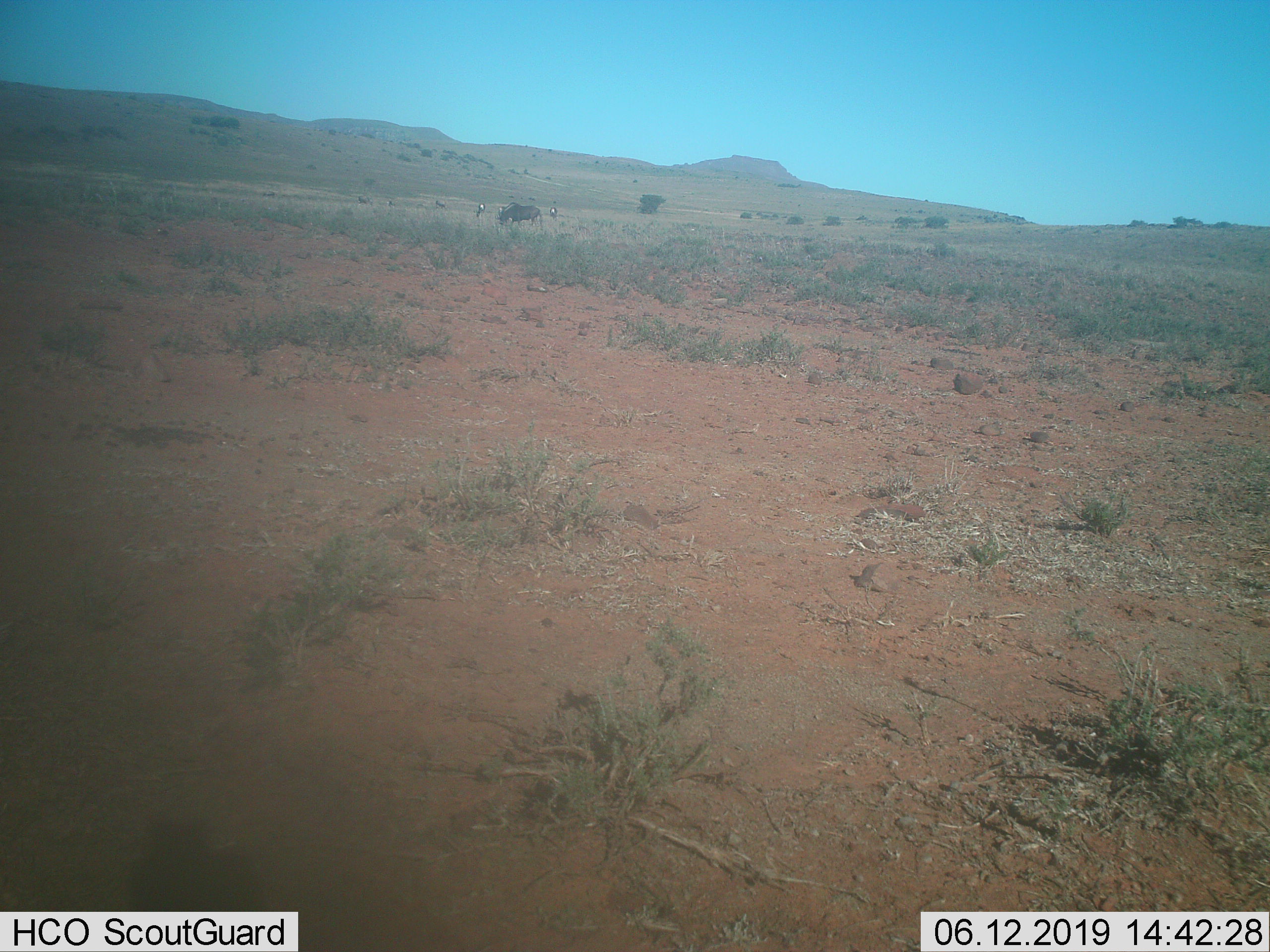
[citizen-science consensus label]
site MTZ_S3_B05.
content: unidentified animal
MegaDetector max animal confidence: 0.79